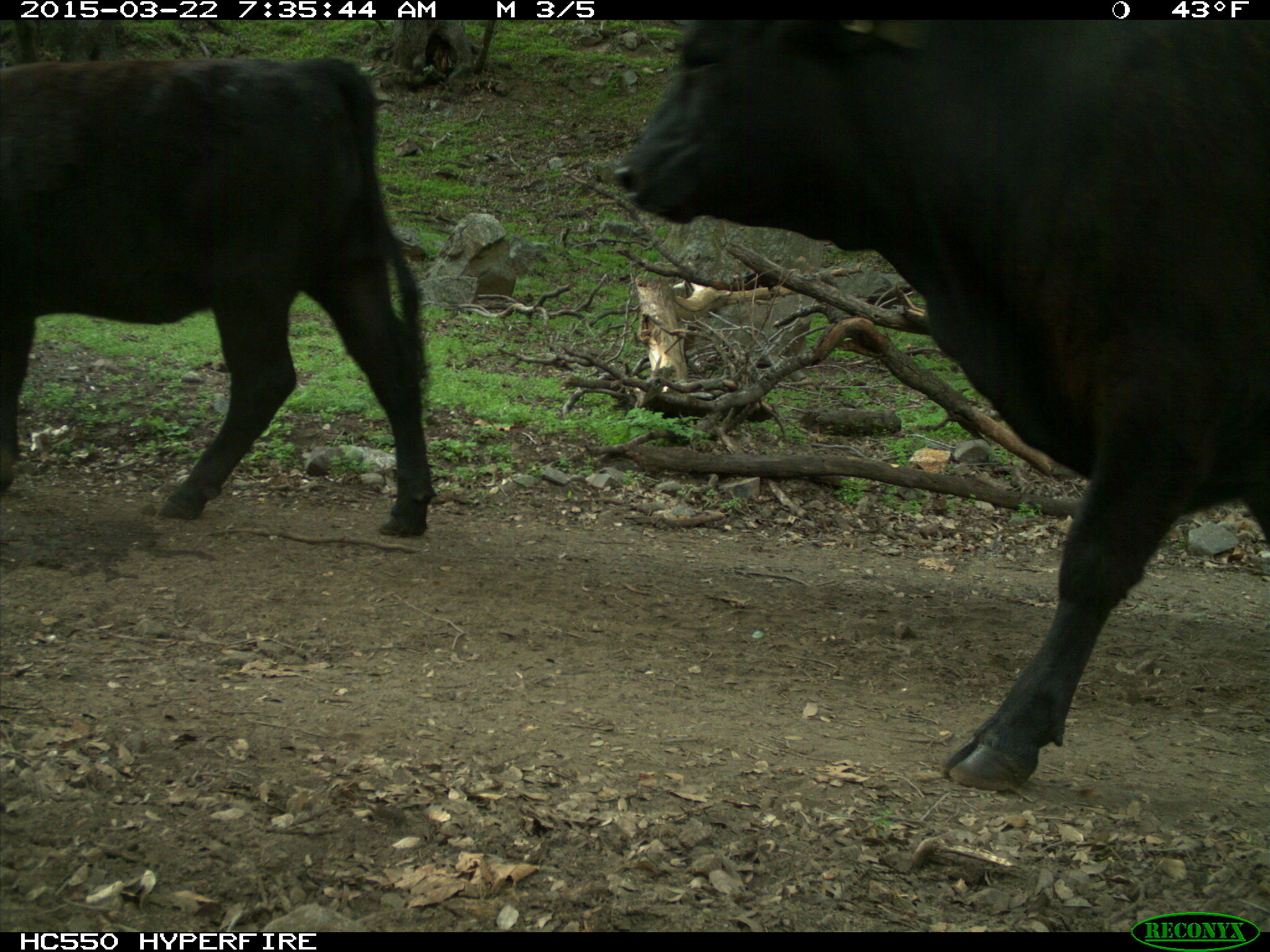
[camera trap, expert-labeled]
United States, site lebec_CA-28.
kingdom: Animalia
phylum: Chordata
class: Mammalia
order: Artiodactyla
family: Bovidae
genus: Bos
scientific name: Bos taurus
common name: domestic cow